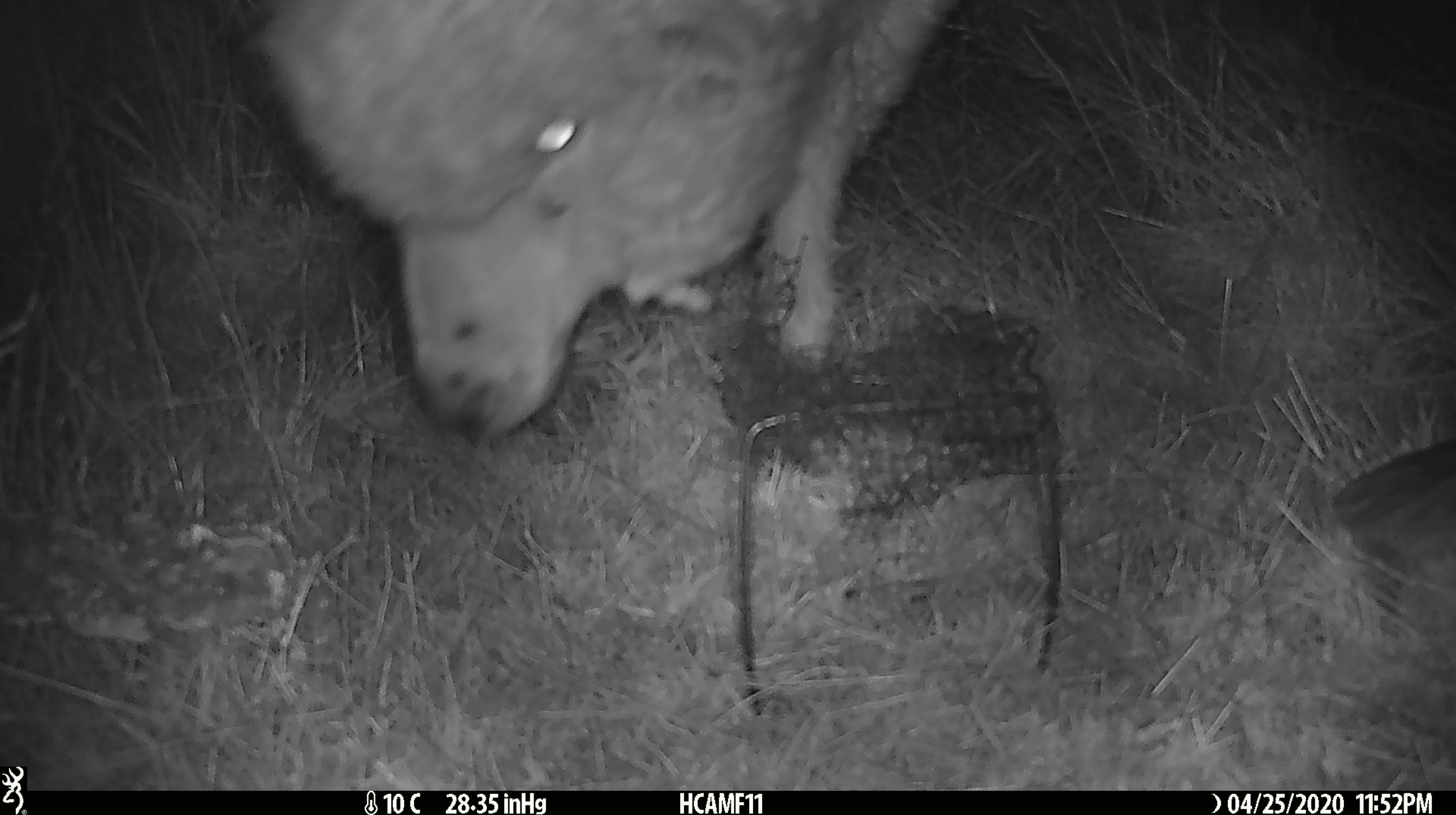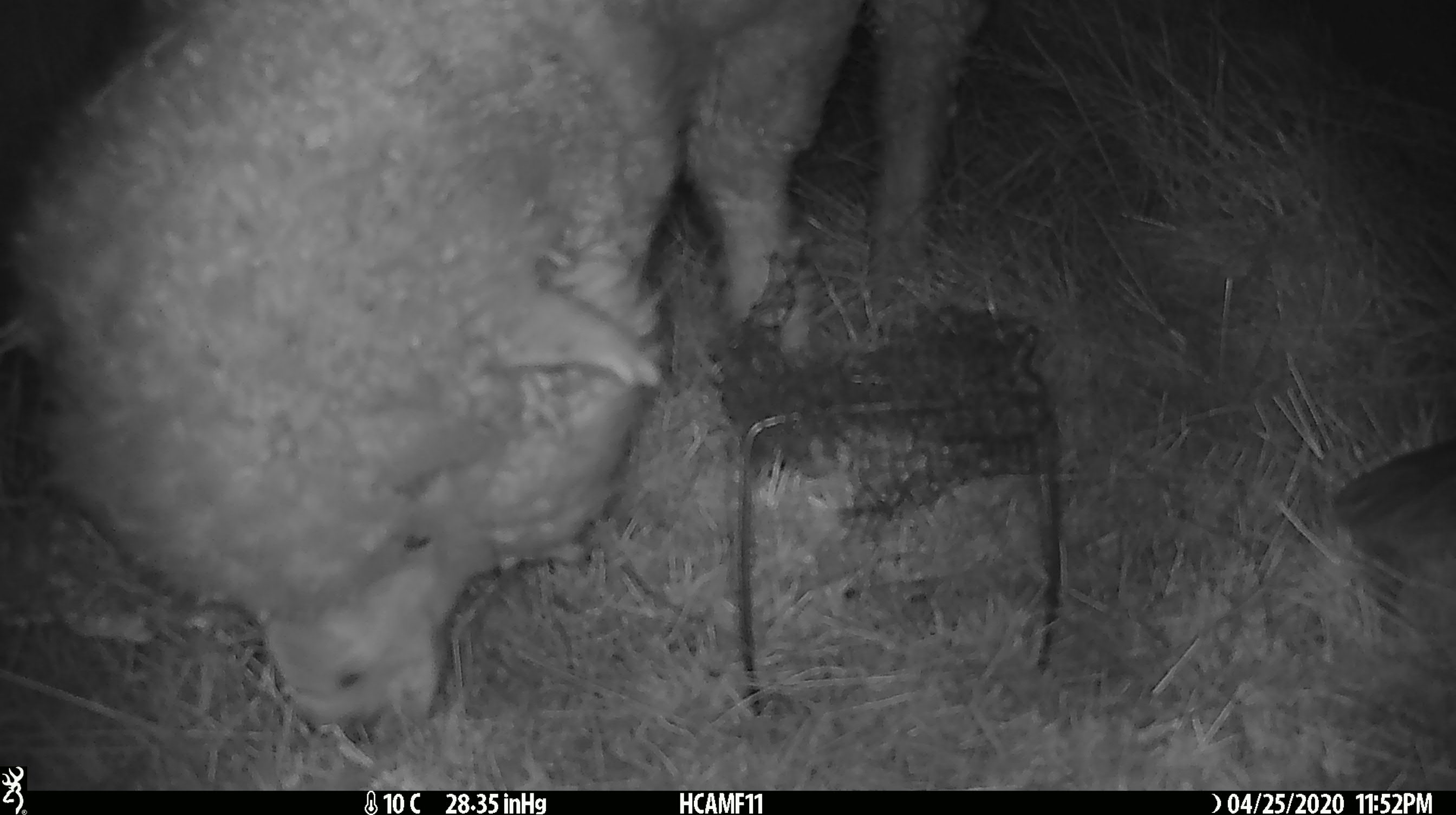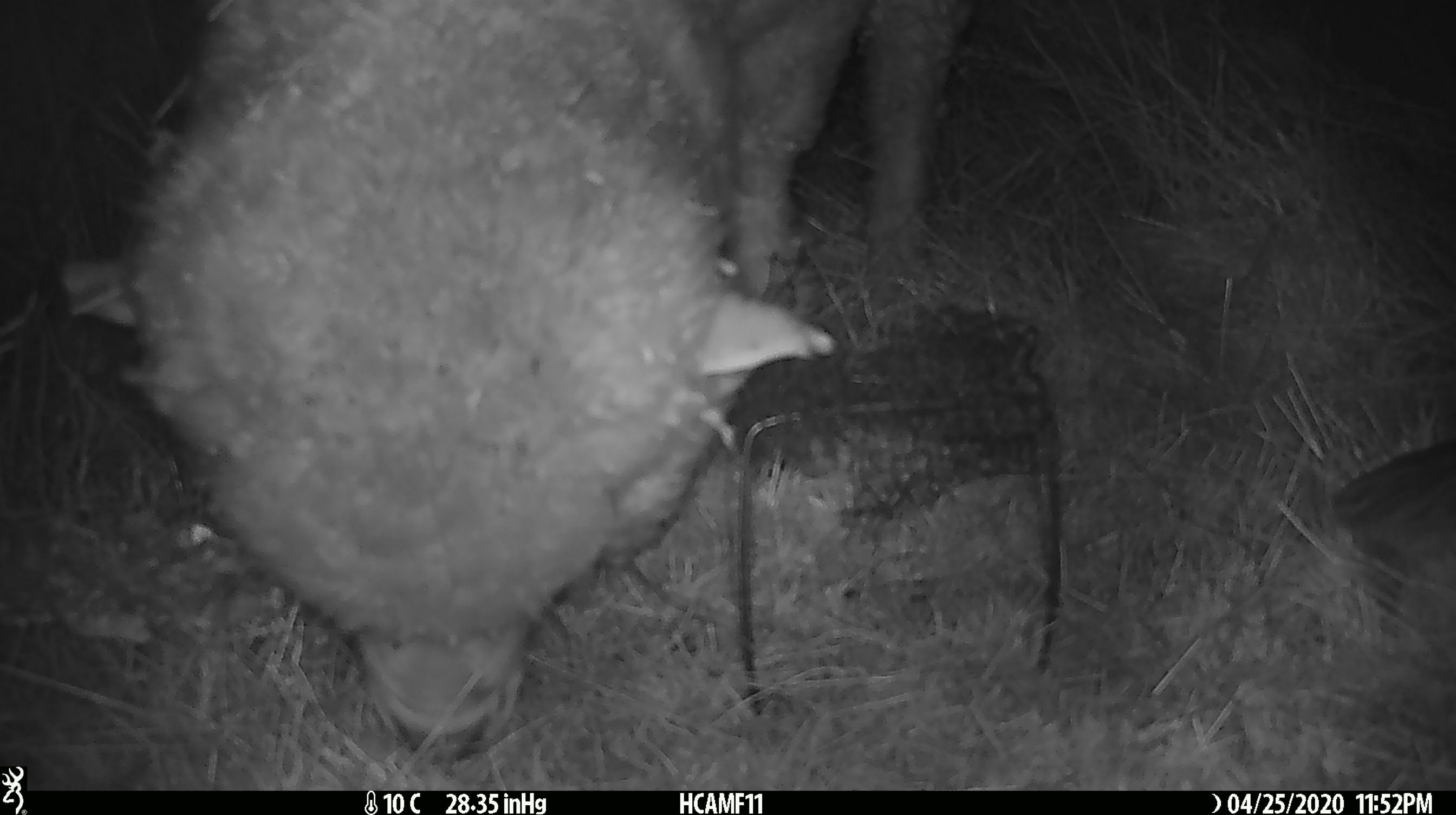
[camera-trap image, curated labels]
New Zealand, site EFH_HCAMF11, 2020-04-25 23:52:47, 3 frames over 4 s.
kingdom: Animalia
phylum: Chordata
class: Mammalia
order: Artiodactyla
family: Bovidae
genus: Ovis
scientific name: Ovis aries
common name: domestic sheep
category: sheep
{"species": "sheep (domestic sheep) (Ovis aries)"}